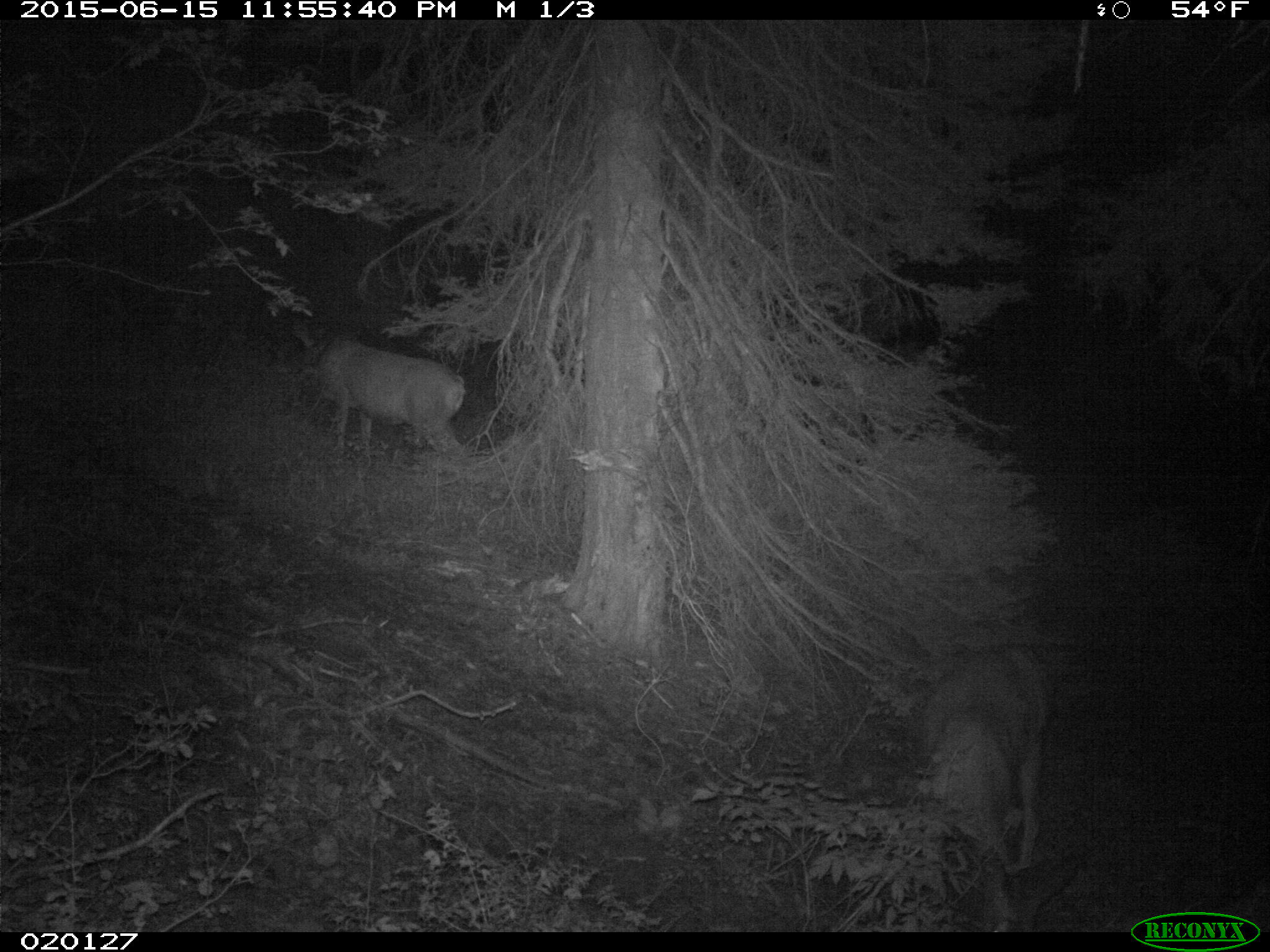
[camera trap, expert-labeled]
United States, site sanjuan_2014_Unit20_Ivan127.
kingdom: Animalia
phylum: Chordata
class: Mammalia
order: Artiodactyla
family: Cervidae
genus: Odocoileus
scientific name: Odocoileus hemionus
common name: mule deer